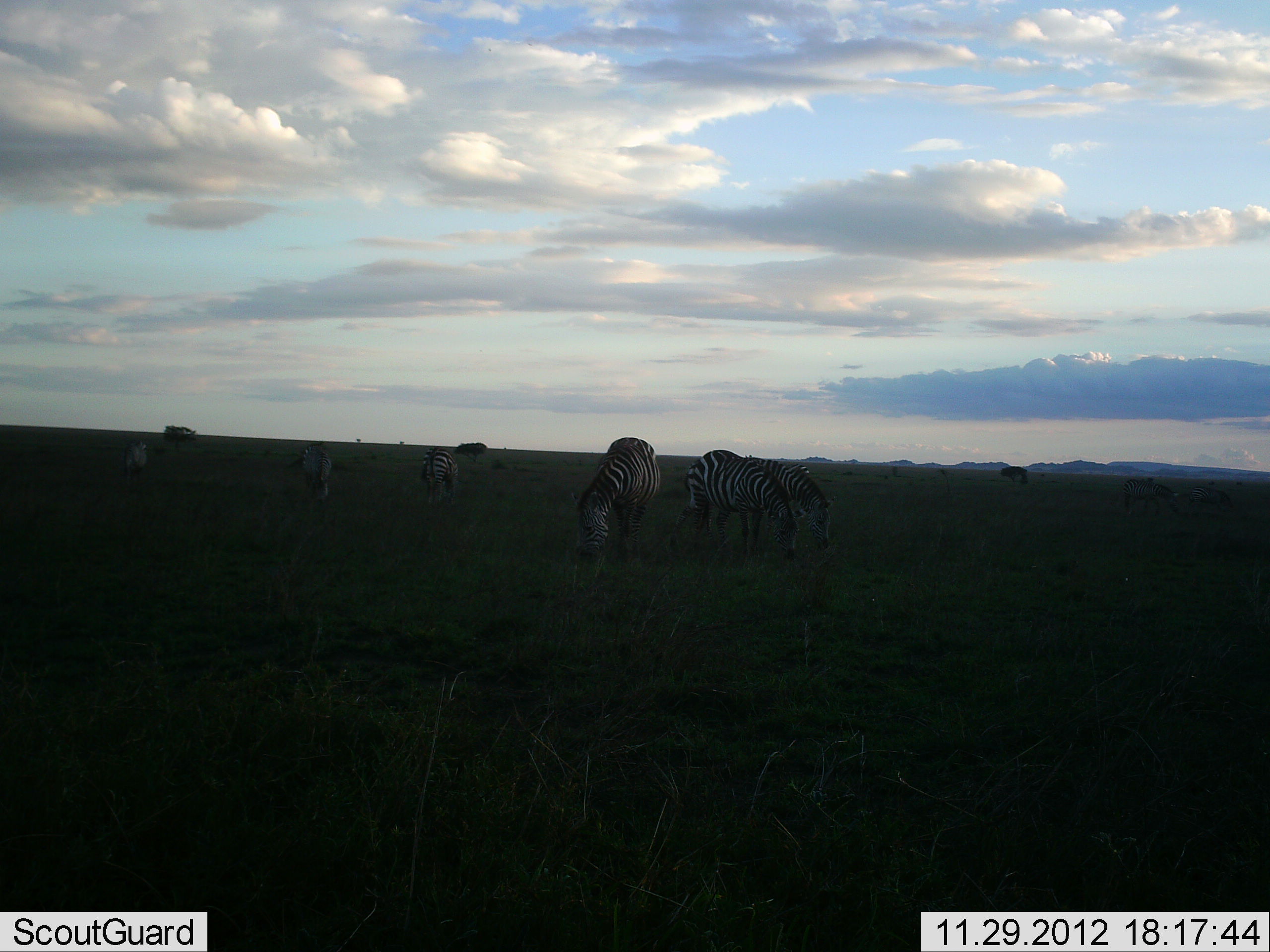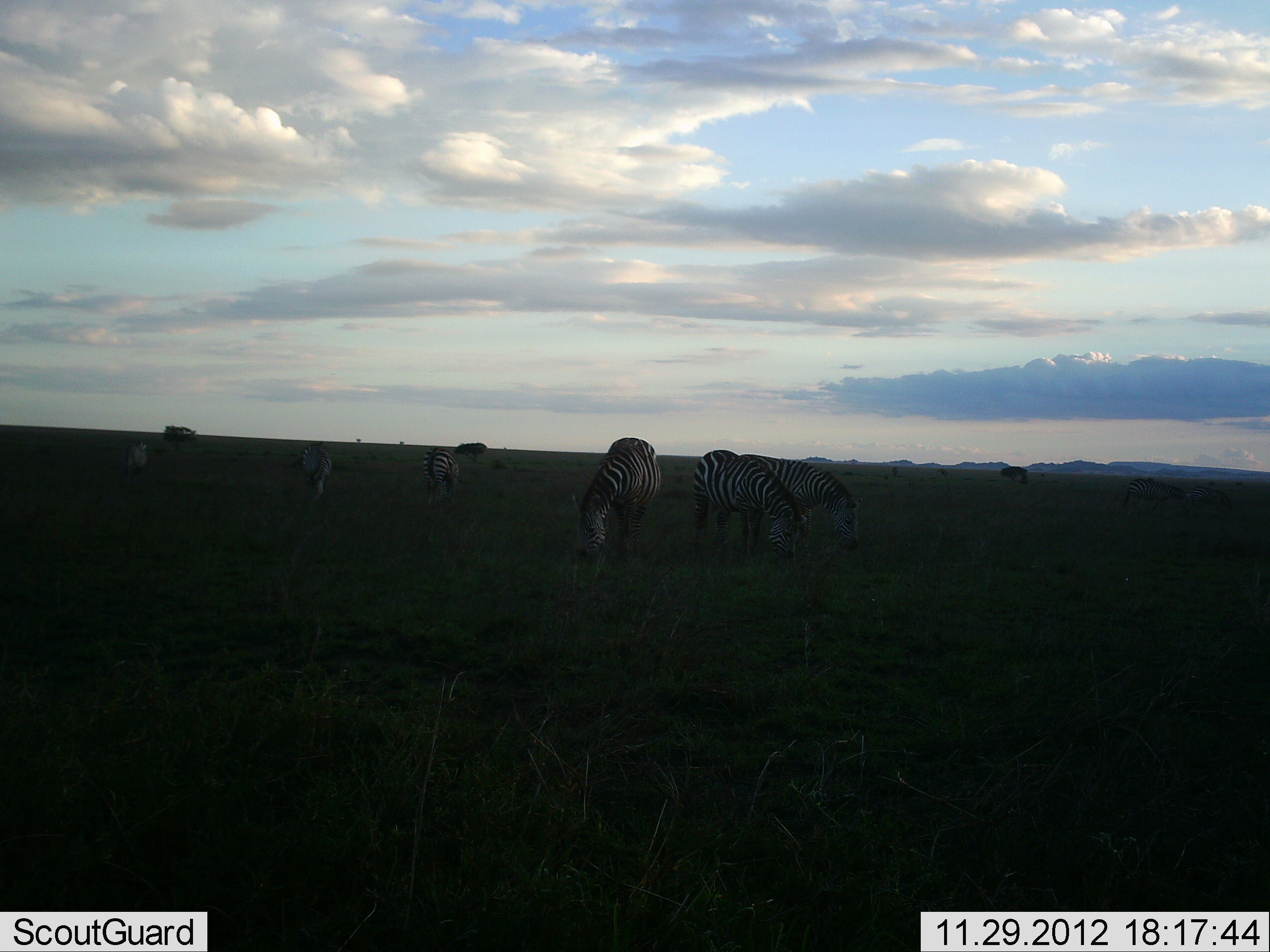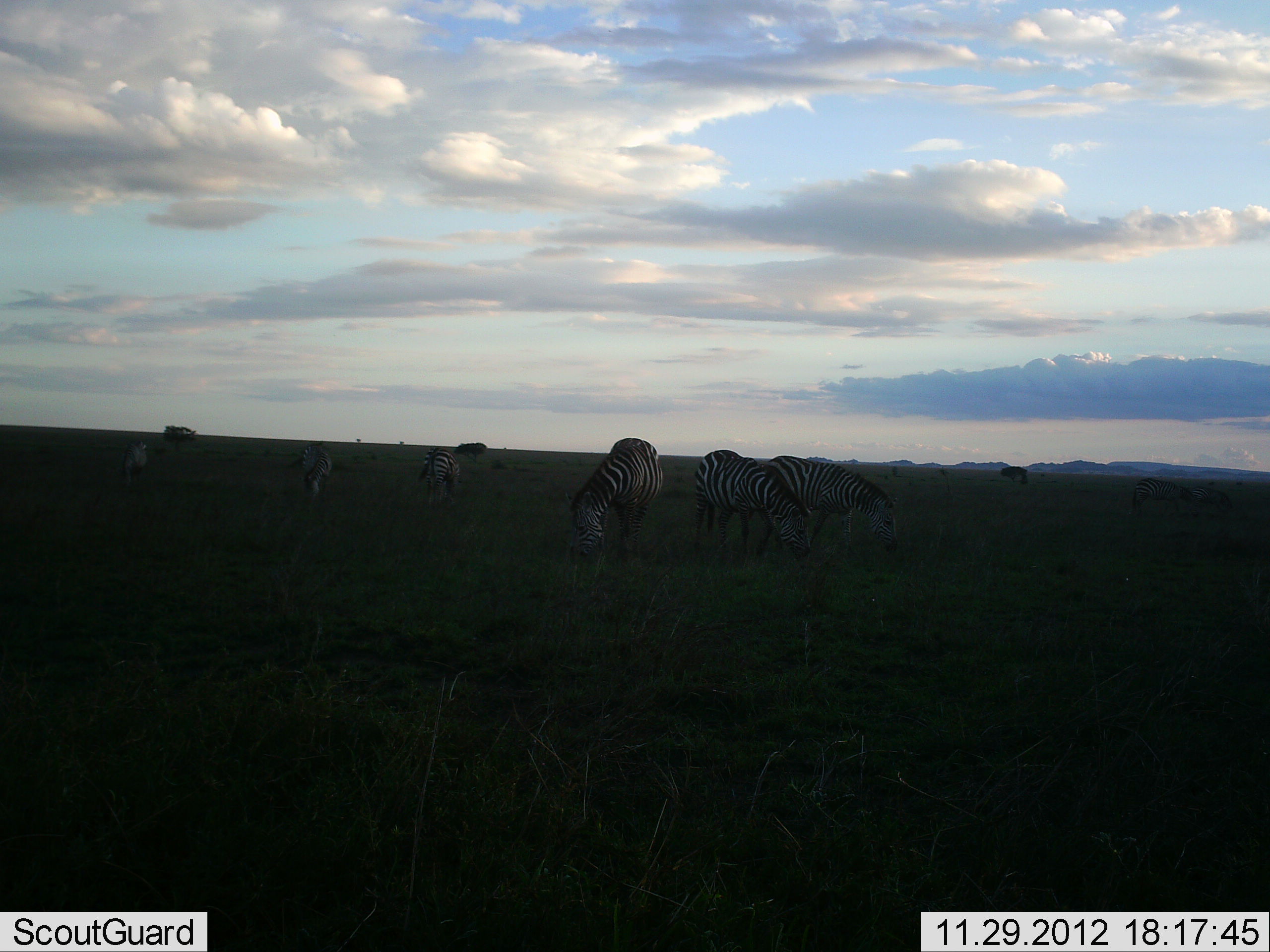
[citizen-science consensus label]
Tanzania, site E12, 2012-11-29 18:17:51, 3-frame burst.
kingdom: Animalia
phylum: Chordata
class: Mammalia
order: Perissodactyla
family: Equidae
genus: Equus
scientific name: Equus quagga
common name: plains zebra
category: zebra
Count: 7.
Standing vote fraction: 27%.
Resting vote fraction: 0%.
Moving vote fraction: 9%.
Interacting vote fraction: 0%.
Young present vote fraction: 0%.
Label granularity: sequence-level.